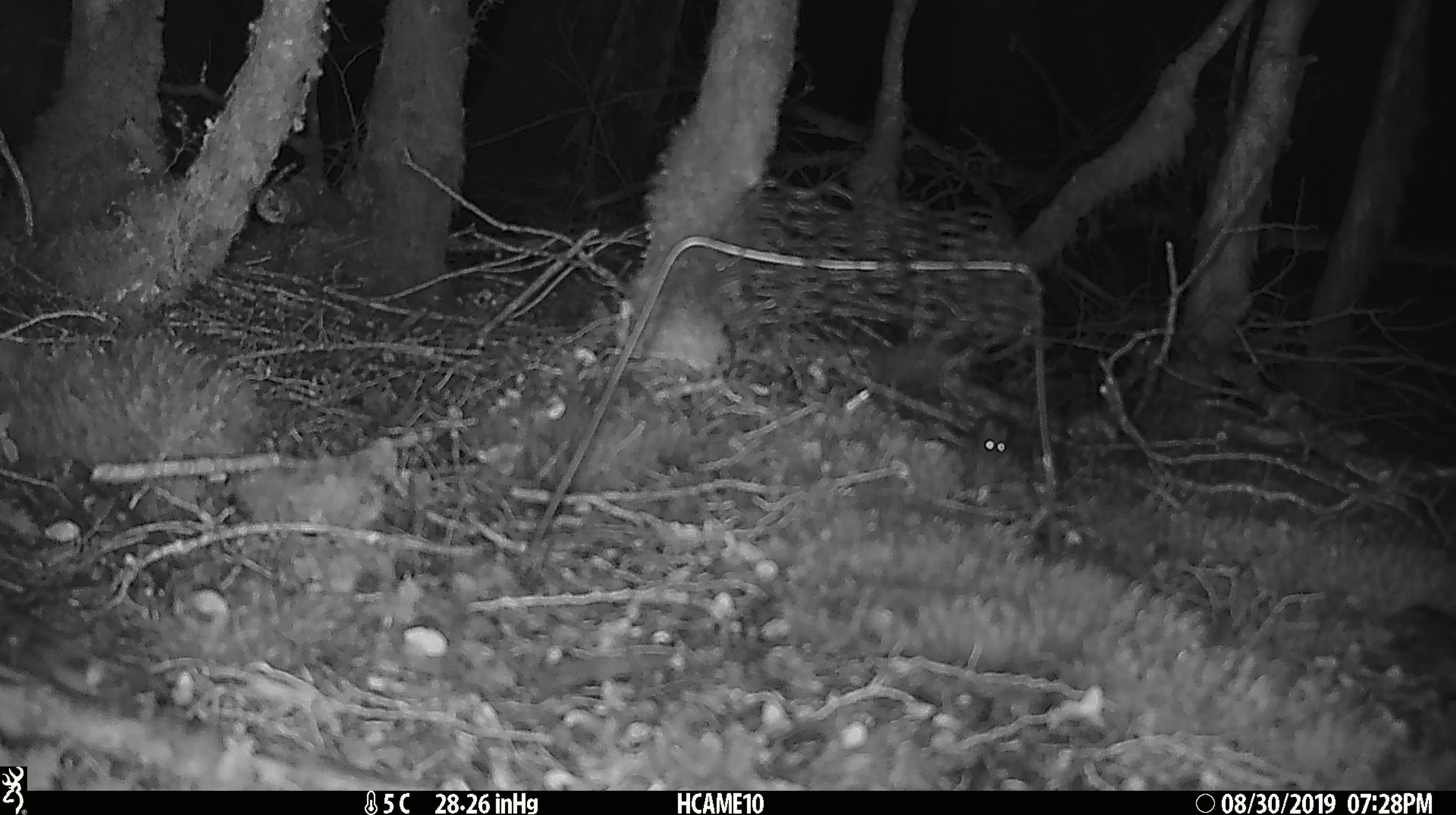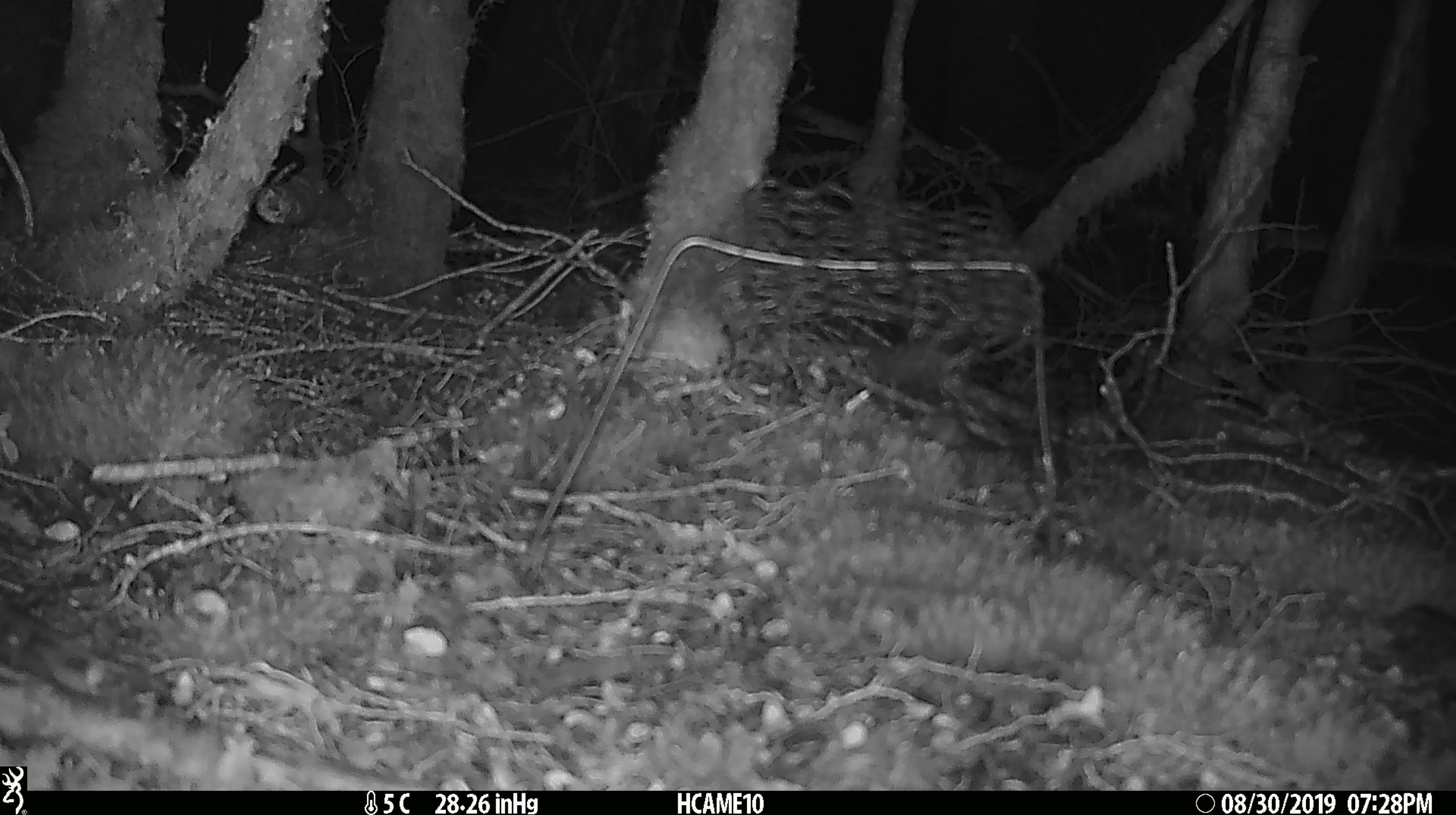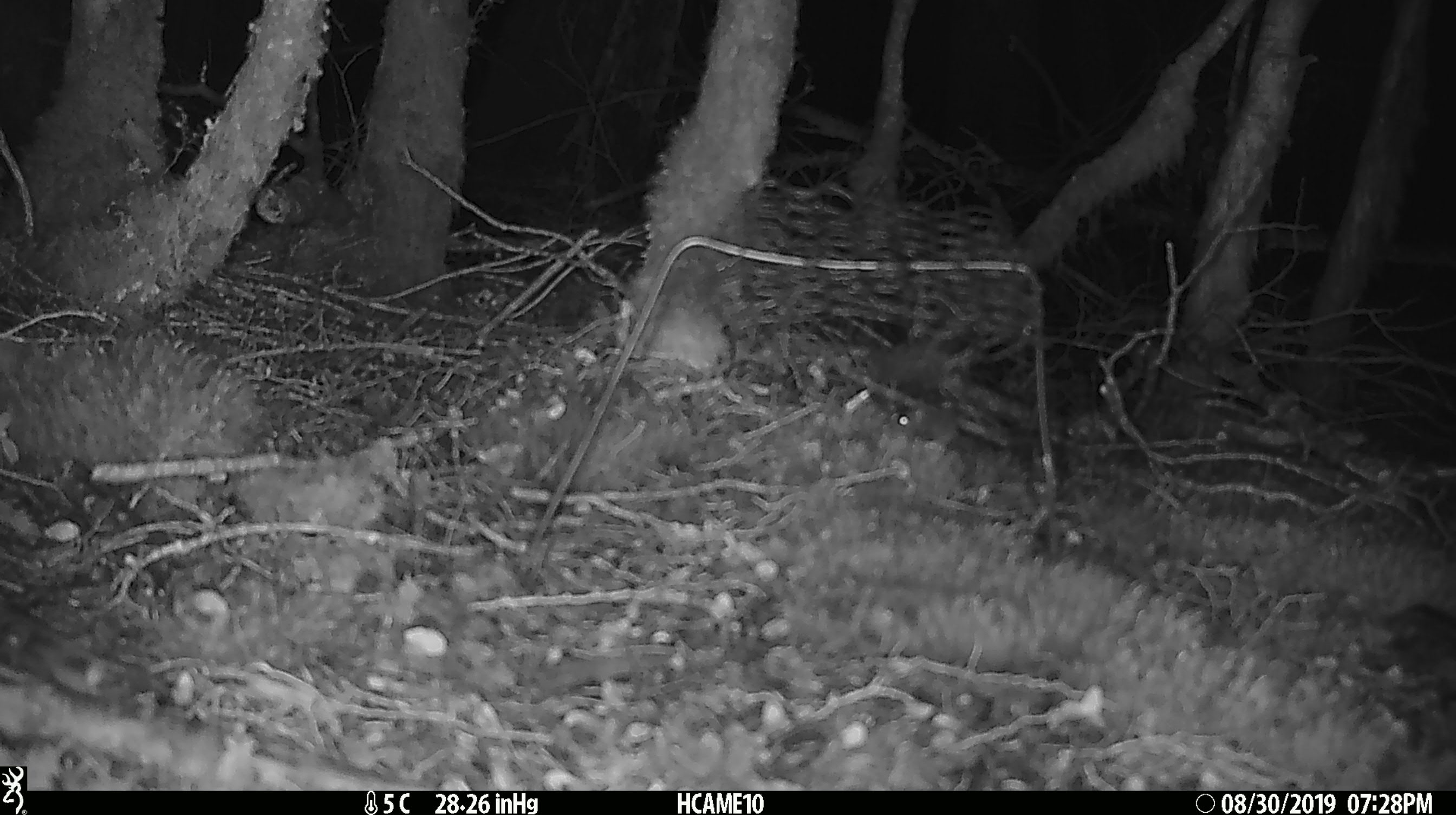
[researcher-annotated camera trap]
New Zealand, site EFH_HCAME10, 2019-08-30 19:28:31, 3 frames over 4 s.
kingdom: Animalia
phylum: Chordata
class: Mammalia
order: Rodentia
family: Muridae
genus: Mus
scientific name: Mus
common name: mouse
Mouse (Mus).